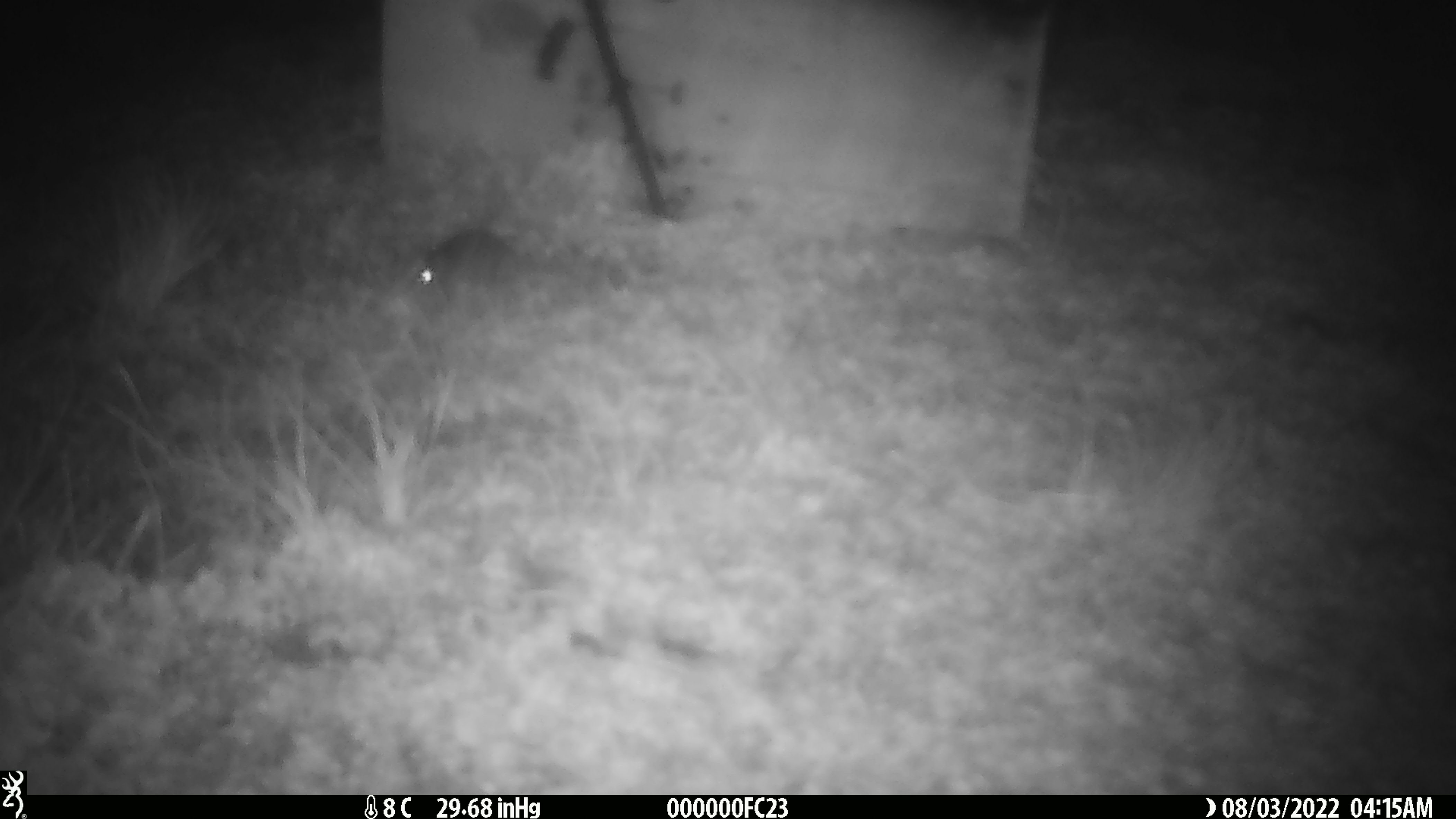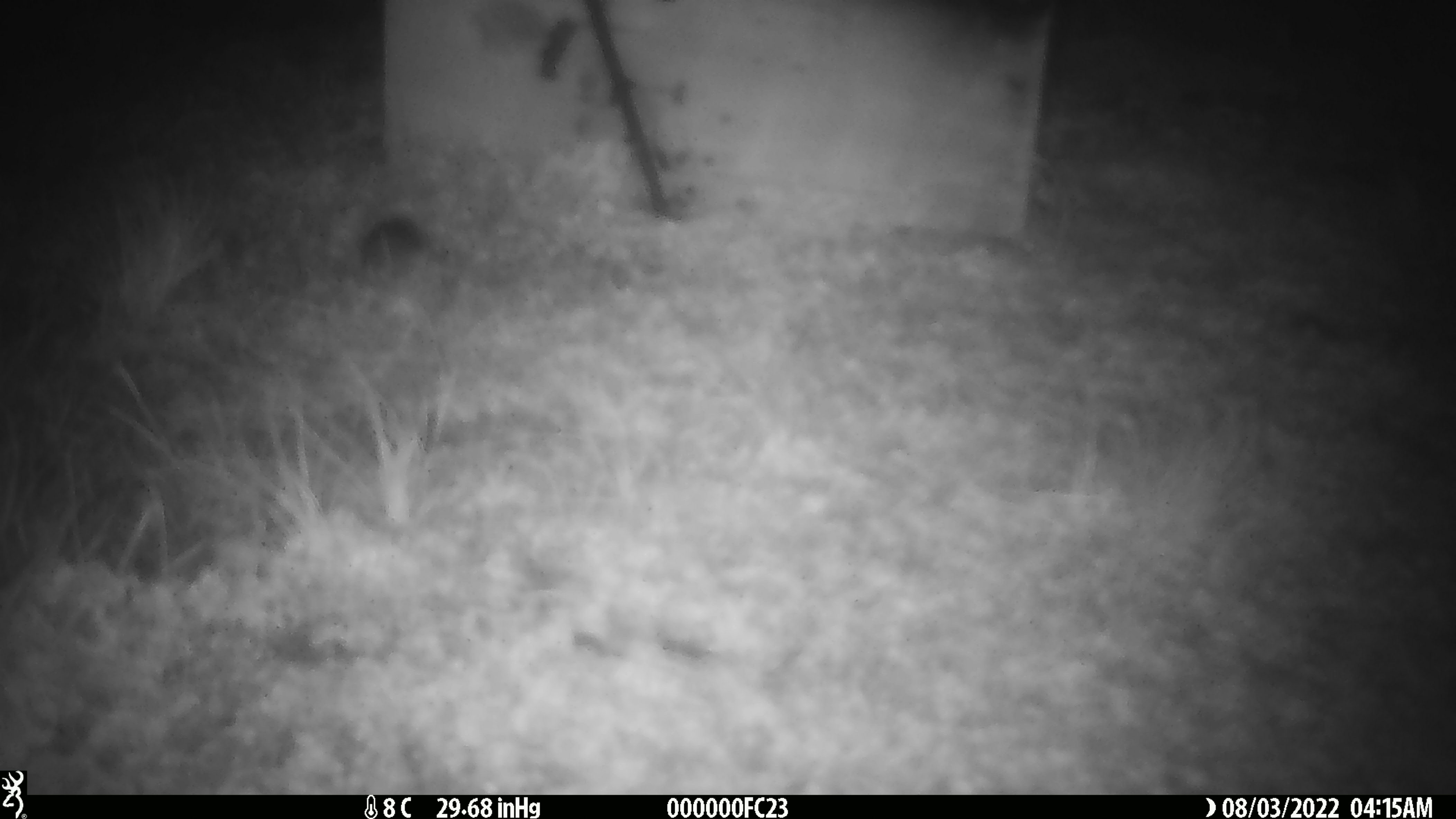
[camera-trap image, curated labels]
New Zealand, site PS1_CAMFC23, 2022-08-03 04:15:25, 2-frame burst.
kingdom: Animalia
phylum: Chordata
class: Mammalia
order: Rodentia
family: Muridae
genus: Mus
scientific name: Mus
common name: mouse